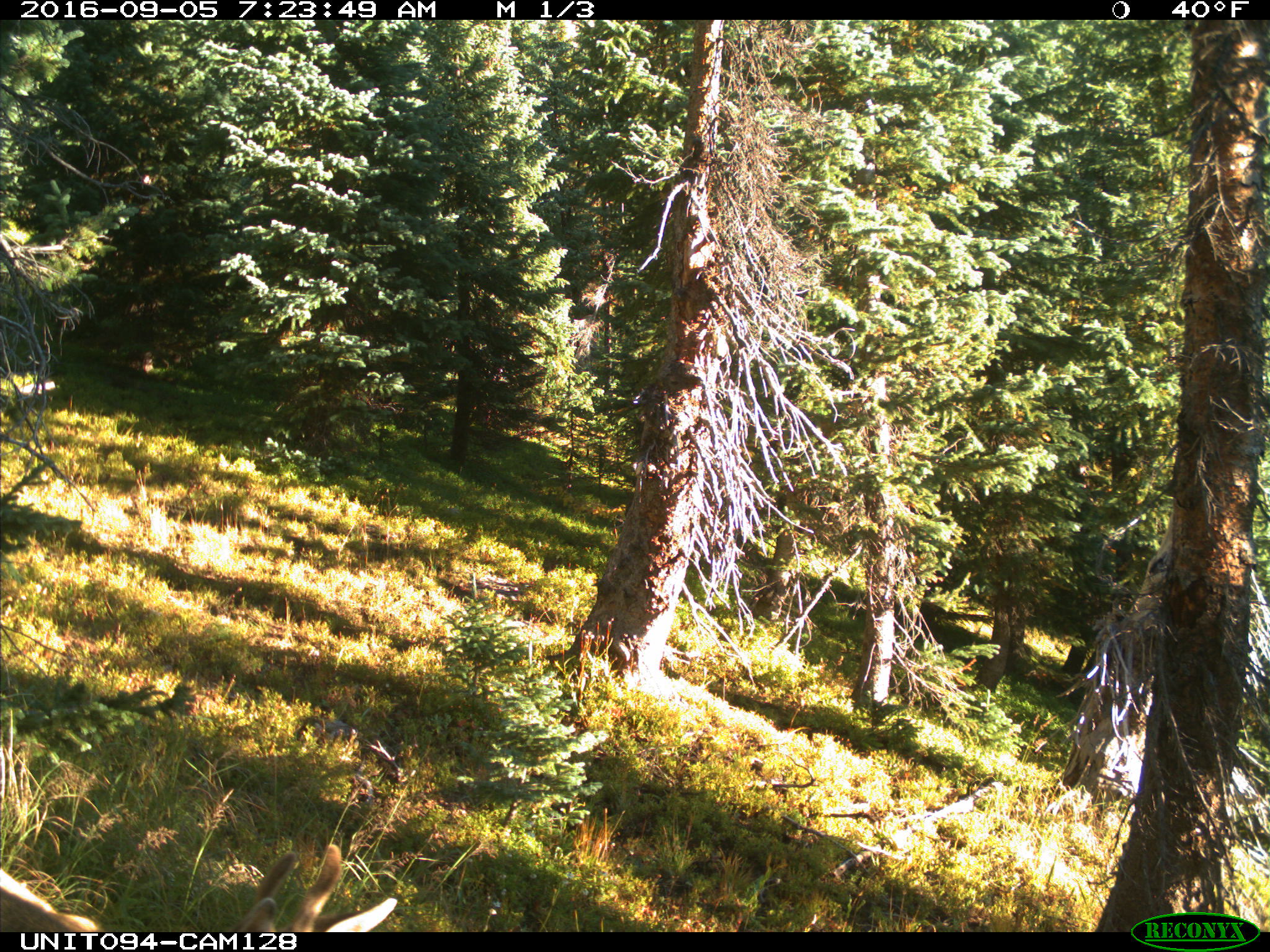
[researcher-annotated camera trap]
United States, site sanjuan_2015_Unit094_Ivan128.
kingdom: Animalia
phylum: Chordata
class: Mammalia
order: Artiodactyla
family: Cervidae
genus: Odocoileus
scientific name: Odocoileus hemionus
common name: mule deer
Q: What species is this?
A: Odocoileus hemionus (mule deer).